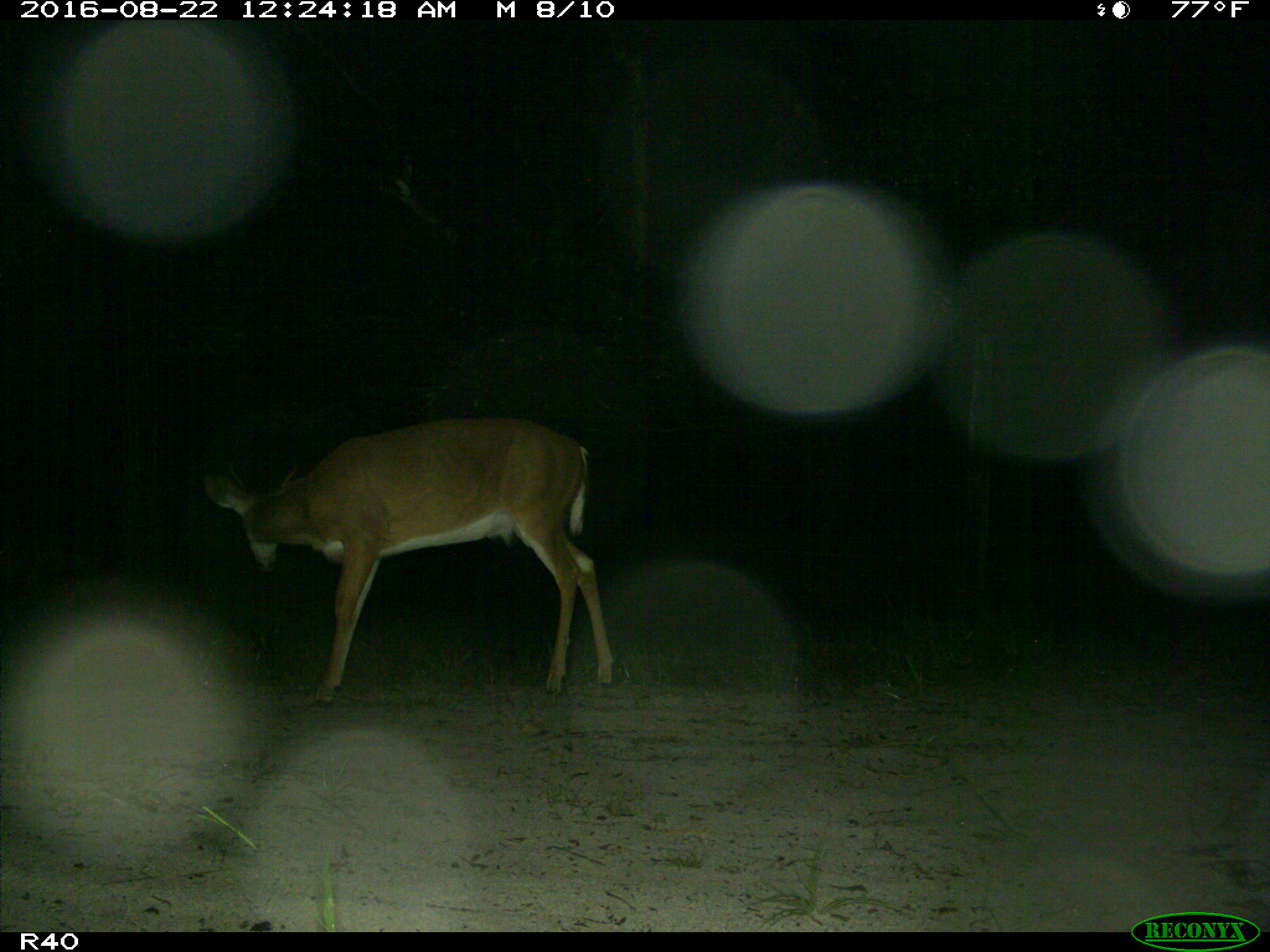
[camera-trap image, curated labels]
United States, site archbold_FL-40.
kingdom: Animalia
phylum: Chordata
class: Mammalia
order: Artiodactyla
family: Cervidae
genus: Odocoileus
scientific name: Odocoileus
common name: deer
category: unidentified deer